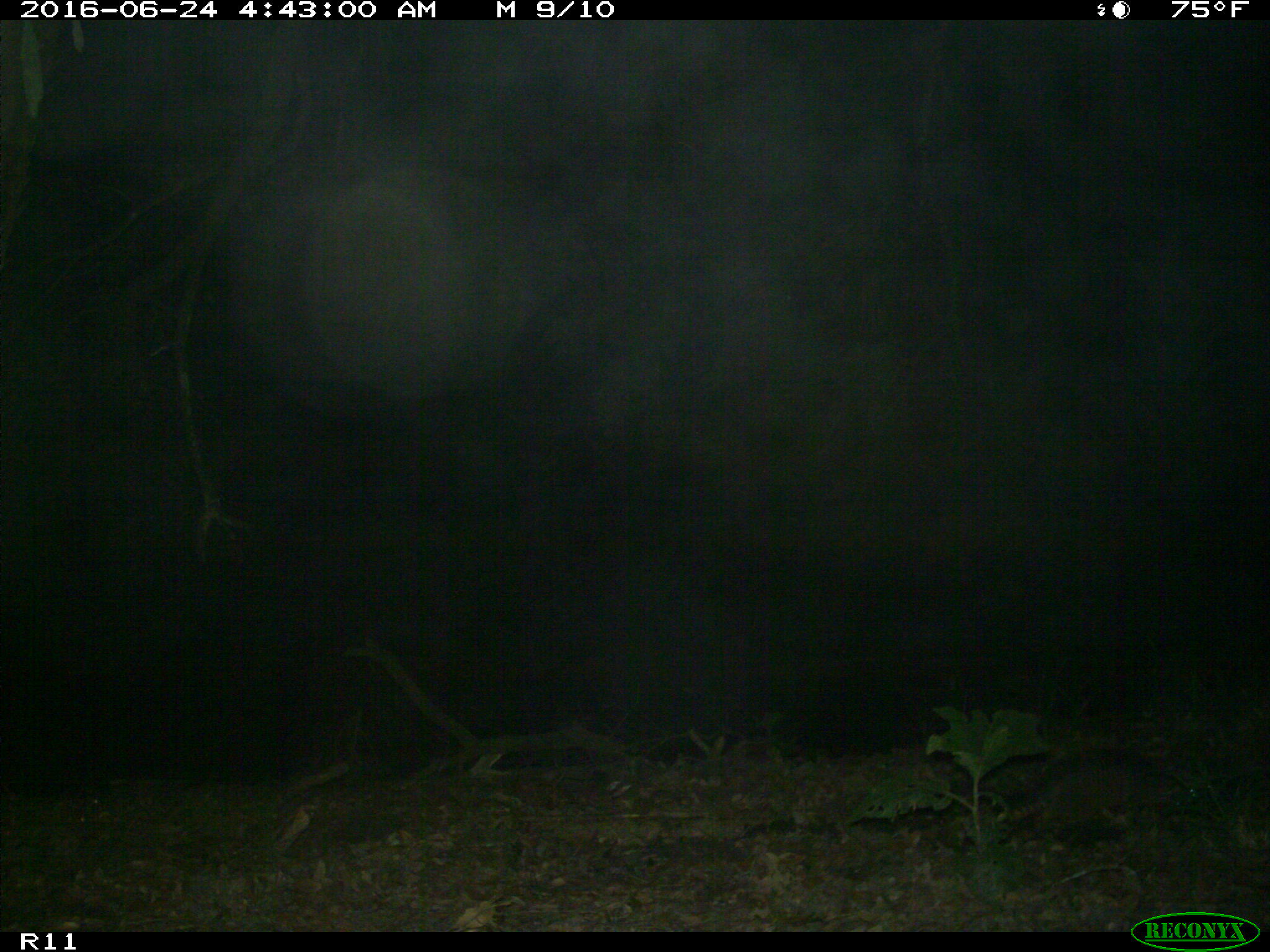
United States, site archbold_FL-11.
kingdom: Animalia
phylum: Chordata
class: Mammalia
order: Cingulata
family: Dasypodidae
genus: Dasypus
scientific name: Dasypus novemcinctus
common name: nine-banded armadillo